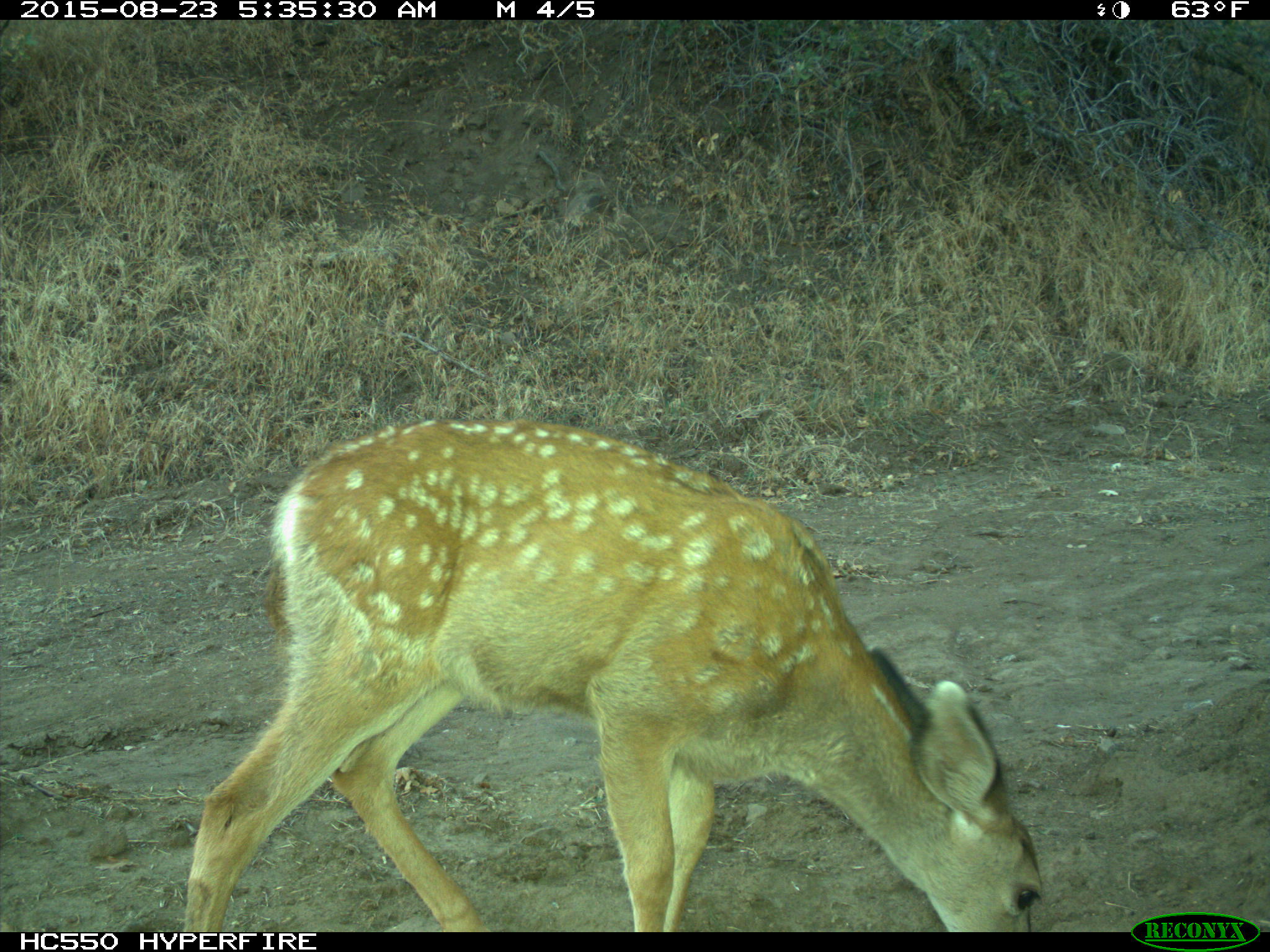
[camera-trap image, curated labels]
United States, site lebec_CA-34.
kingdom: Animalia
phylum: Chordata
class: Mammalia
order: Artiodactyla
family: Cervidae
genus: Odocoileus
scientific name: Odocoileus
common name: deer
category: unidentified deer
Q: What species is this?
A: Unidentified deer (deer) (Odocoileus).